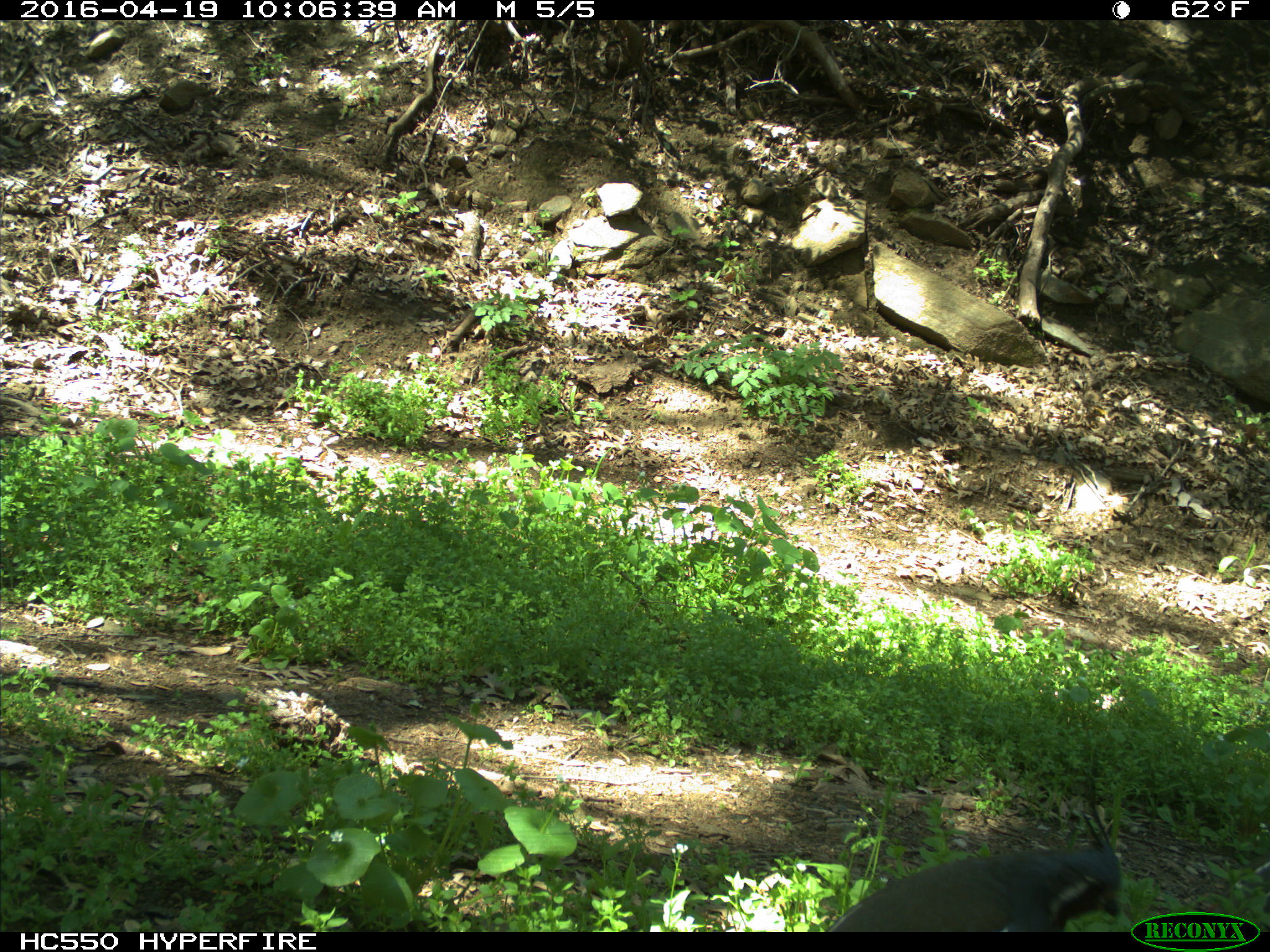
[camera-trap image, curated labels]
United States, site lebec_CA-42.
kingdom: Animalia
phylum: Chordata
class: Aves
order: Galliformes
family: Odontophoridae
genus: Callipepla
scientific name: Callipepla californica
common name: california quail